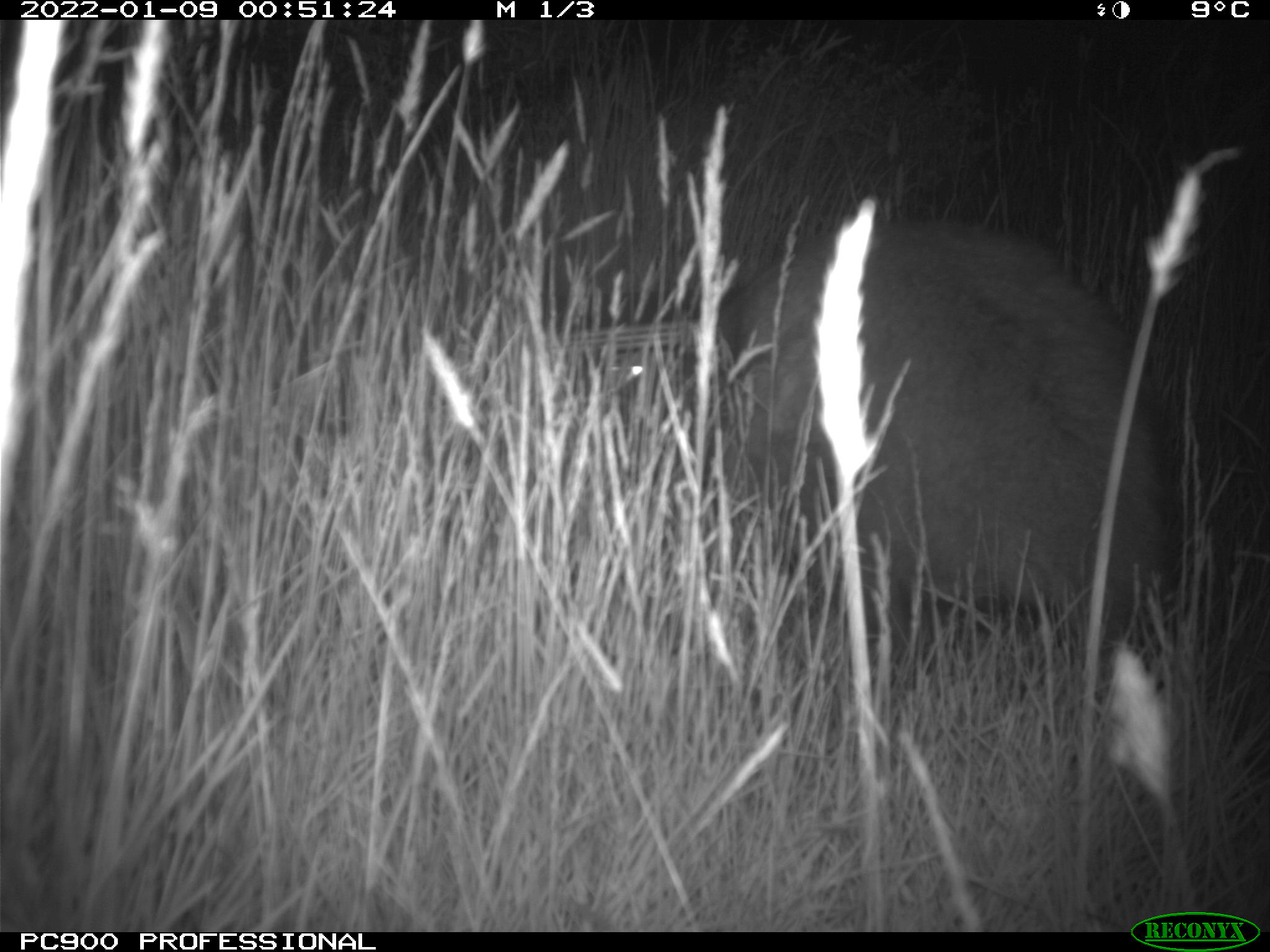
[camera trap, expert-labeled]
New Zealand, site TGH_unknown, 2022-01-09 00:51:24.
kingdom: Animalia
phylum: Chordata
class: Mammalia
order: Diprotodontia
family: Macropodidae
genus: Notamacropus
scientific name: Notamacropus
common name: wallaby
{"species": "wallaby (Notamacropus)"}